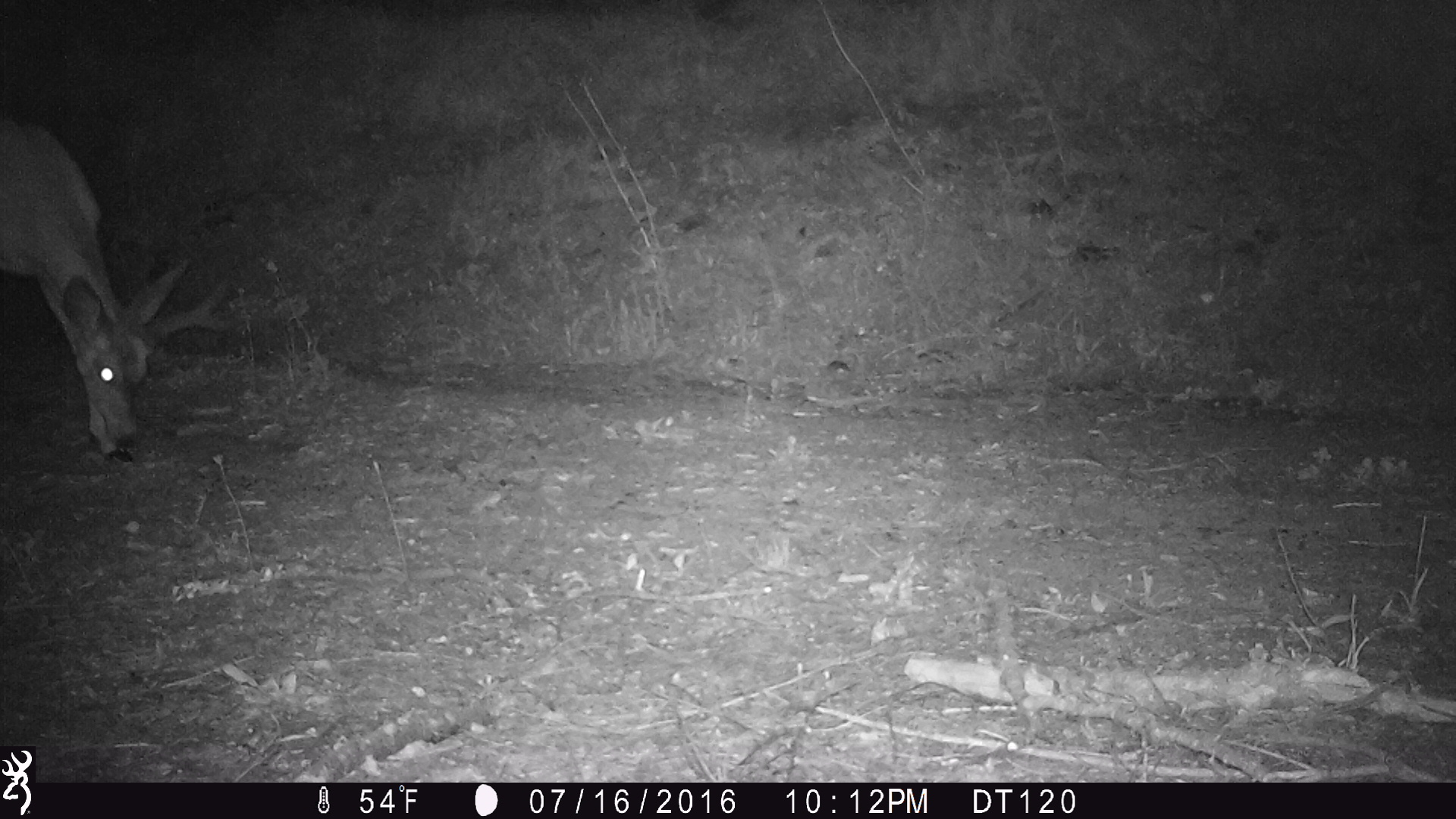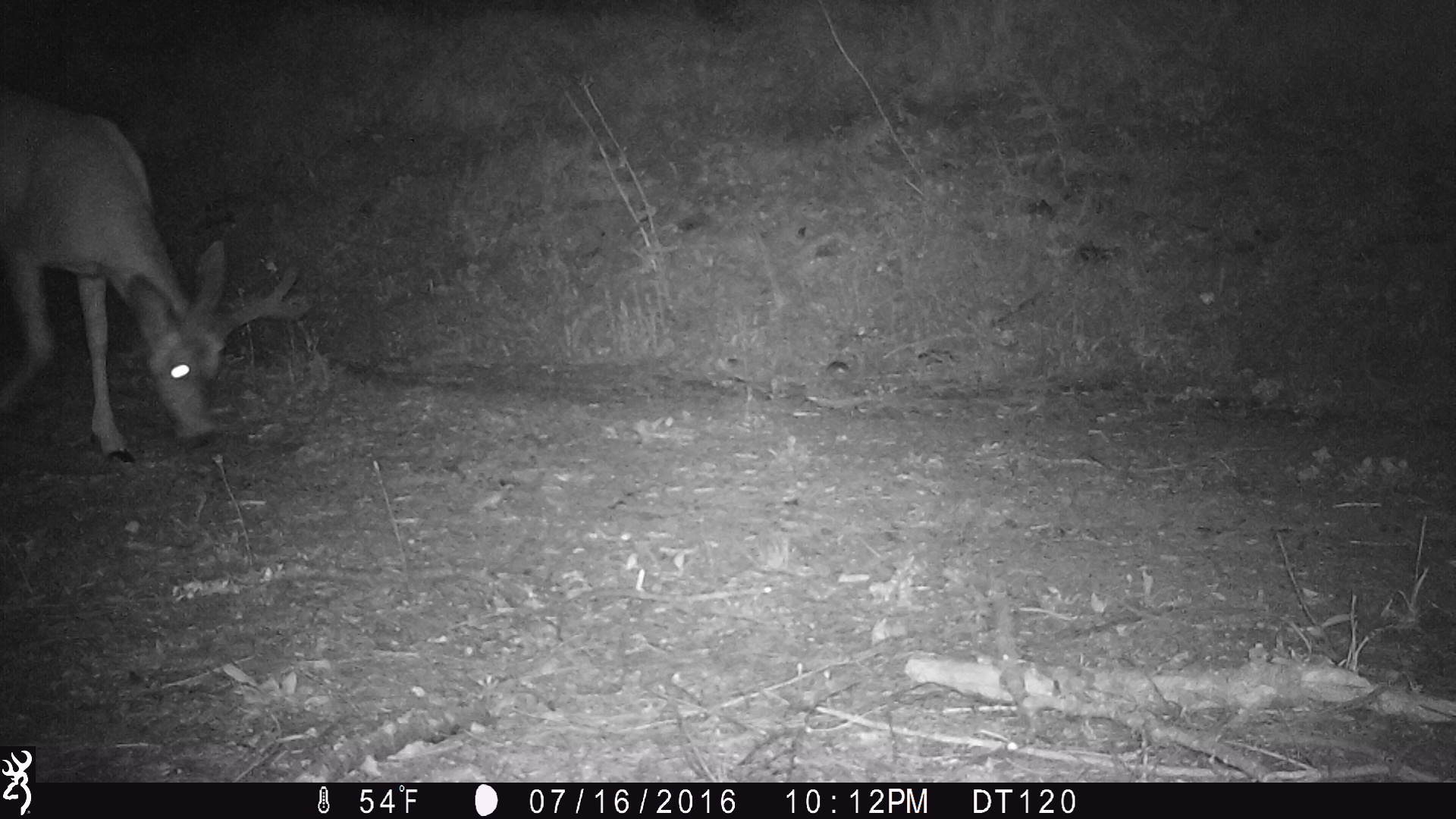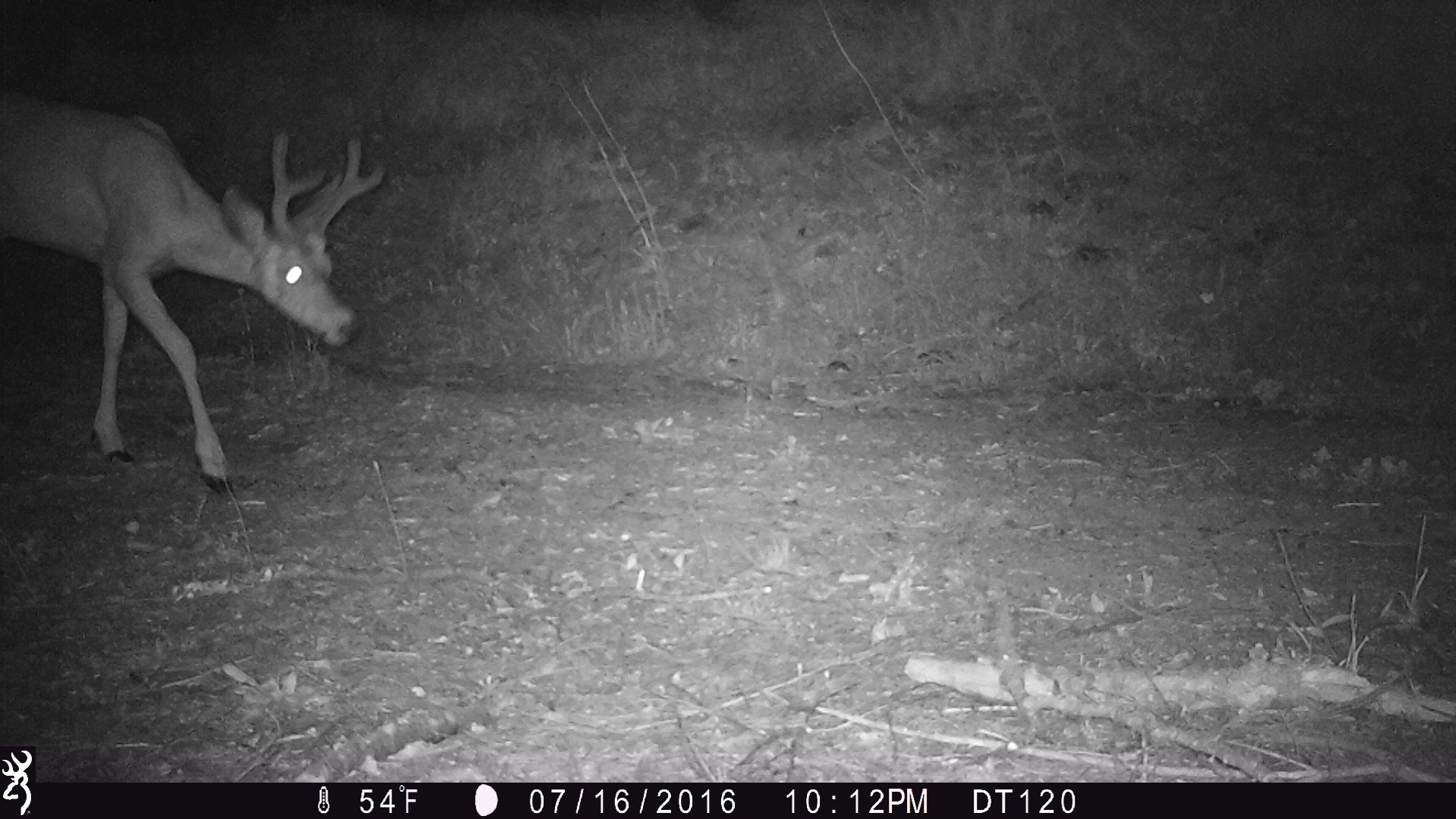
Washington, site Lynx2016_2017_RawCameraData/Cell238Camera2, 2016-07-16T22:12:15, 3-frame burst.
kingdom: Animalia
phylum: Chordata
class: Mammalia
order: Artiodactyla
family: Cervidae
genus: Odocoileus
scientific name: Odocoileus hemionus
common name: mule deer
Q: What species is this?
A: Odocoileus hemionus (mule deer).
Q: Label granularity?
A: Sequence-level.